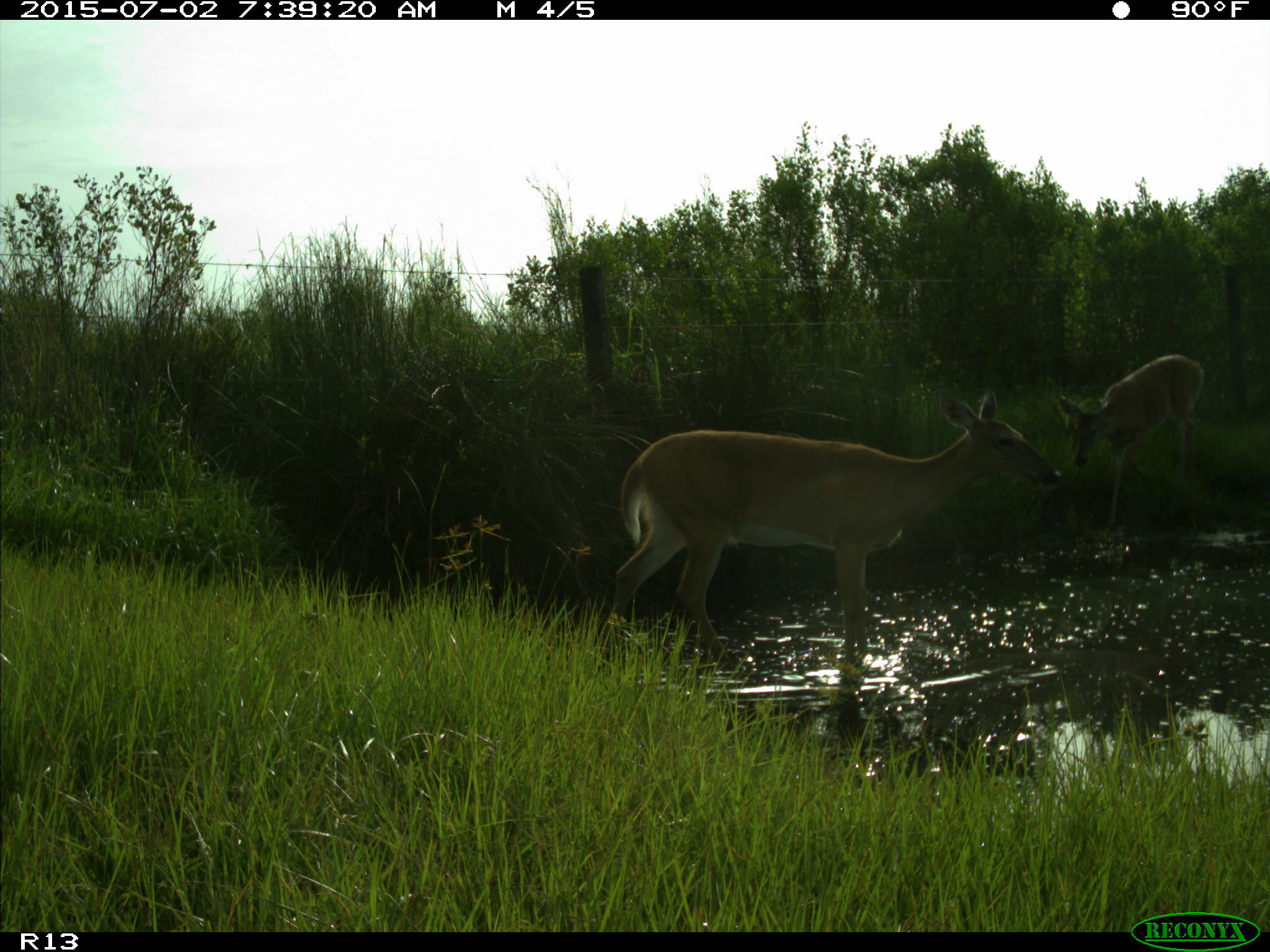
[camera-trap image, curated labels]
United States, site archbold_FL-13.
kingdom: Animalia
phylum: Chordata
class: Mammalia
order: Artiodactyla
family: Cervidae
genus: Odocoileus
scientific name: Odocoileus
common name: deer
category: unidentified deer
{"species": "unidentified deer (deer) (Odocoileus)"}